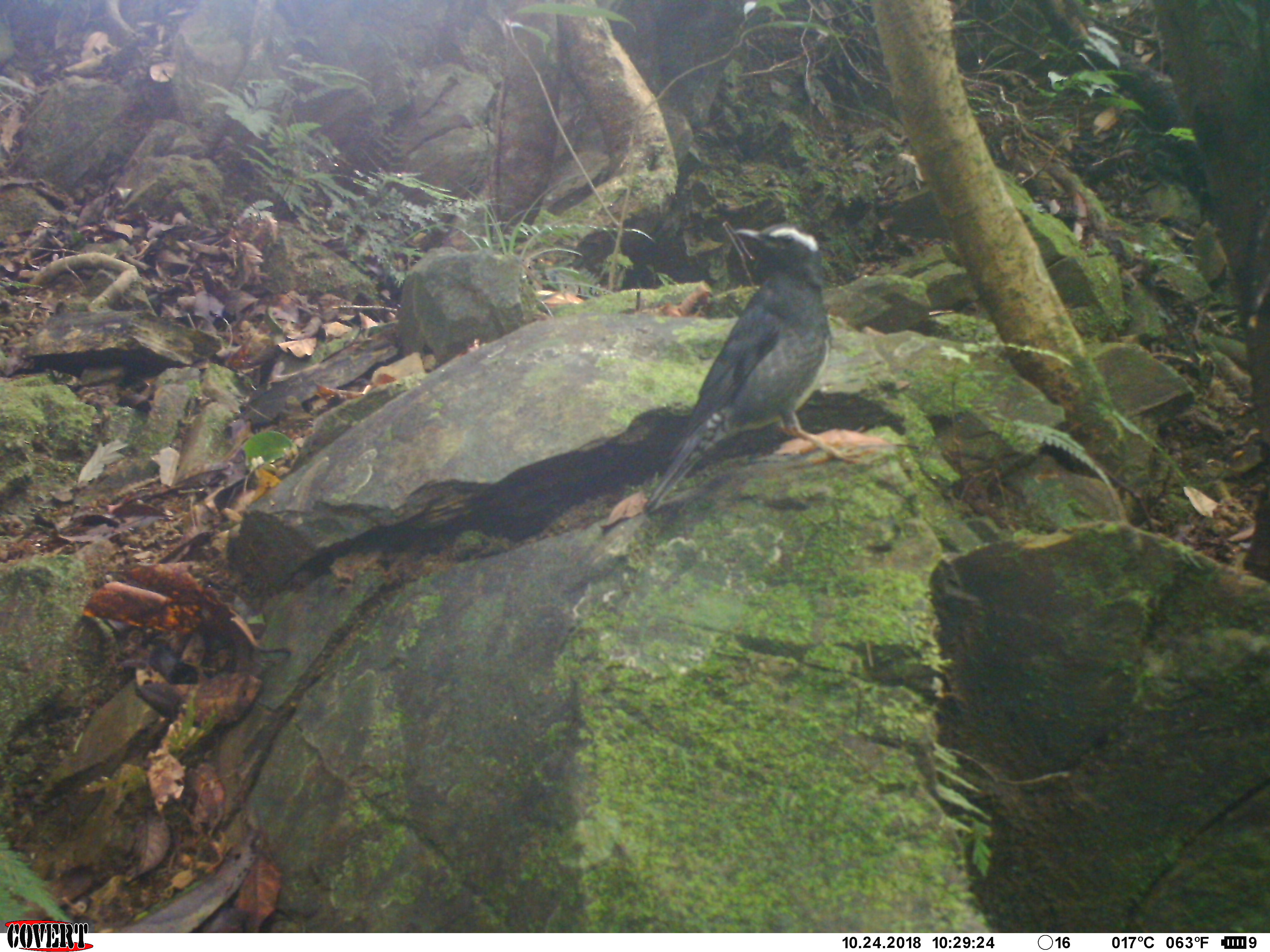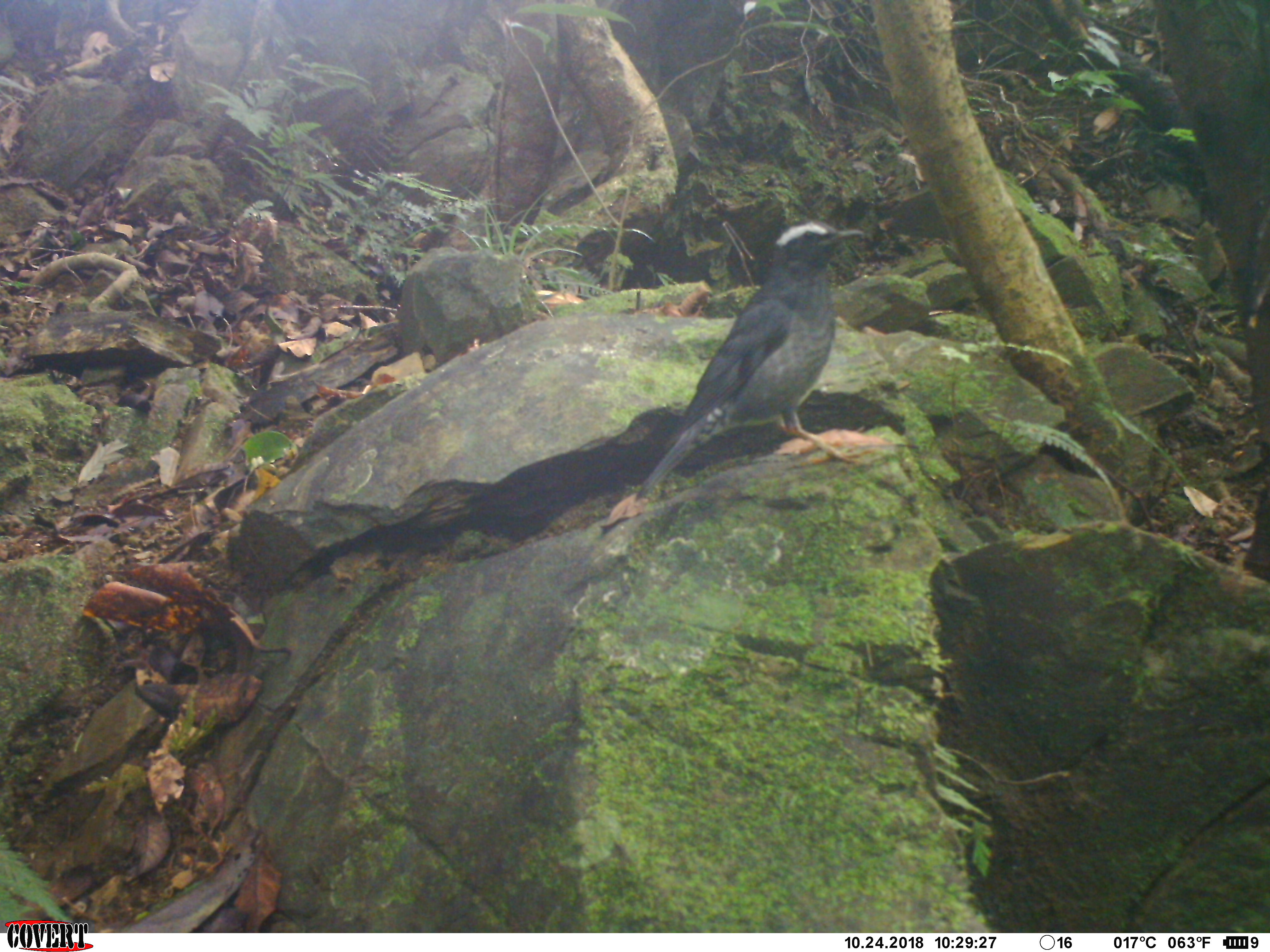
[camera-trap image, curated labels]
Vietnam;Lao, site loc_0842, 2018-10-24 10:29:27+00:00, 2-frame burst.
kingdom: Animalia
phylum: Chordata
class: Aves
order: Passeriformes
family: Turdidae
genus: Geokichla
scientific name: Geokichla sibirica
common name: siberian thrush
Siberian thrush (Geokichla sibirica). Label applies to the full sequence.